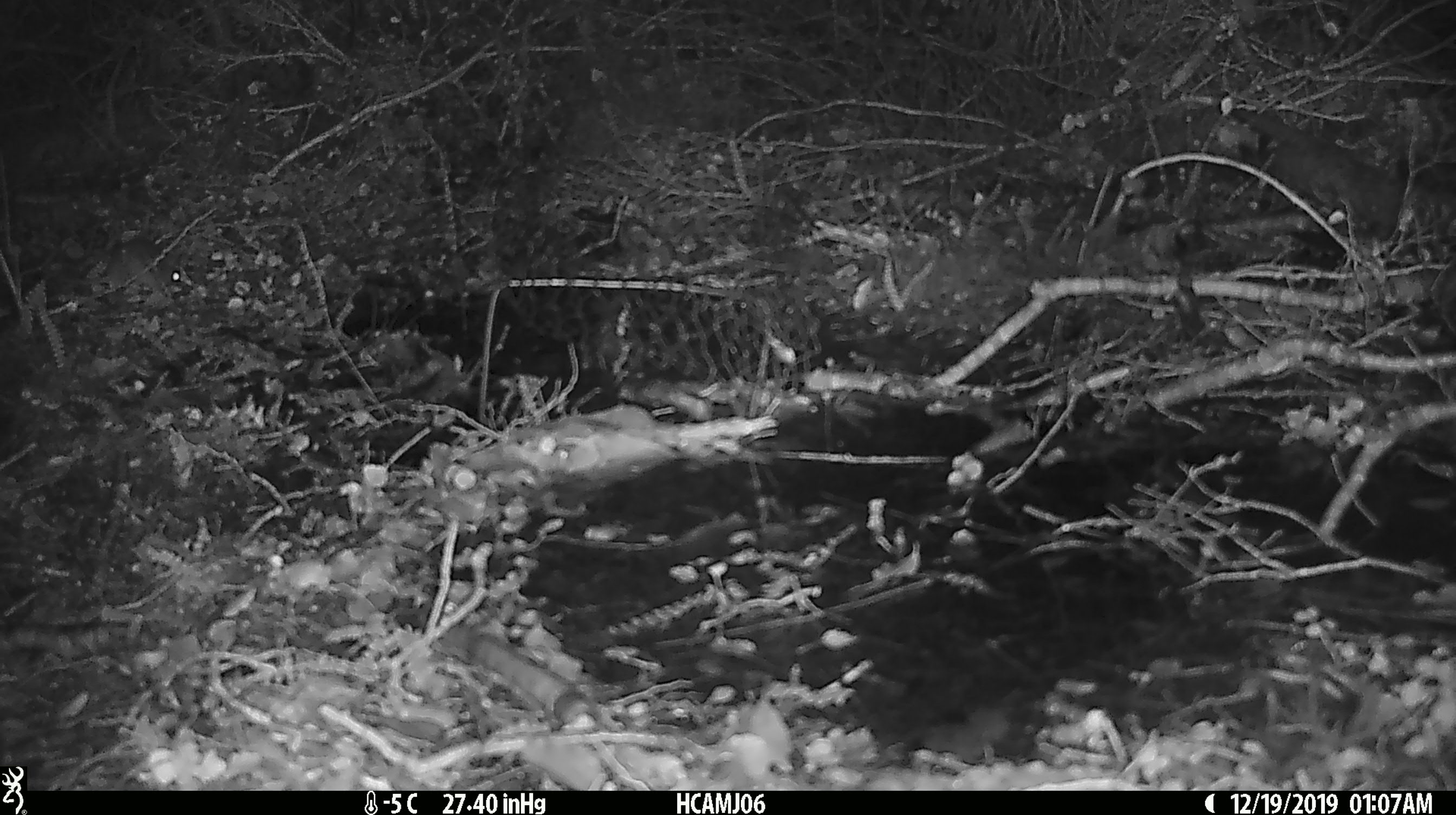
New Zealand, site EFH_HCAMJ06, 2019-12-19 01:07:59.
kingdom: Animalia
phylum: Chordata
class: Mammalia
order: Rodentia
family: Muridae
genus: Mus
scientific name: Mus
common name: mouse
Mouse (Mus).